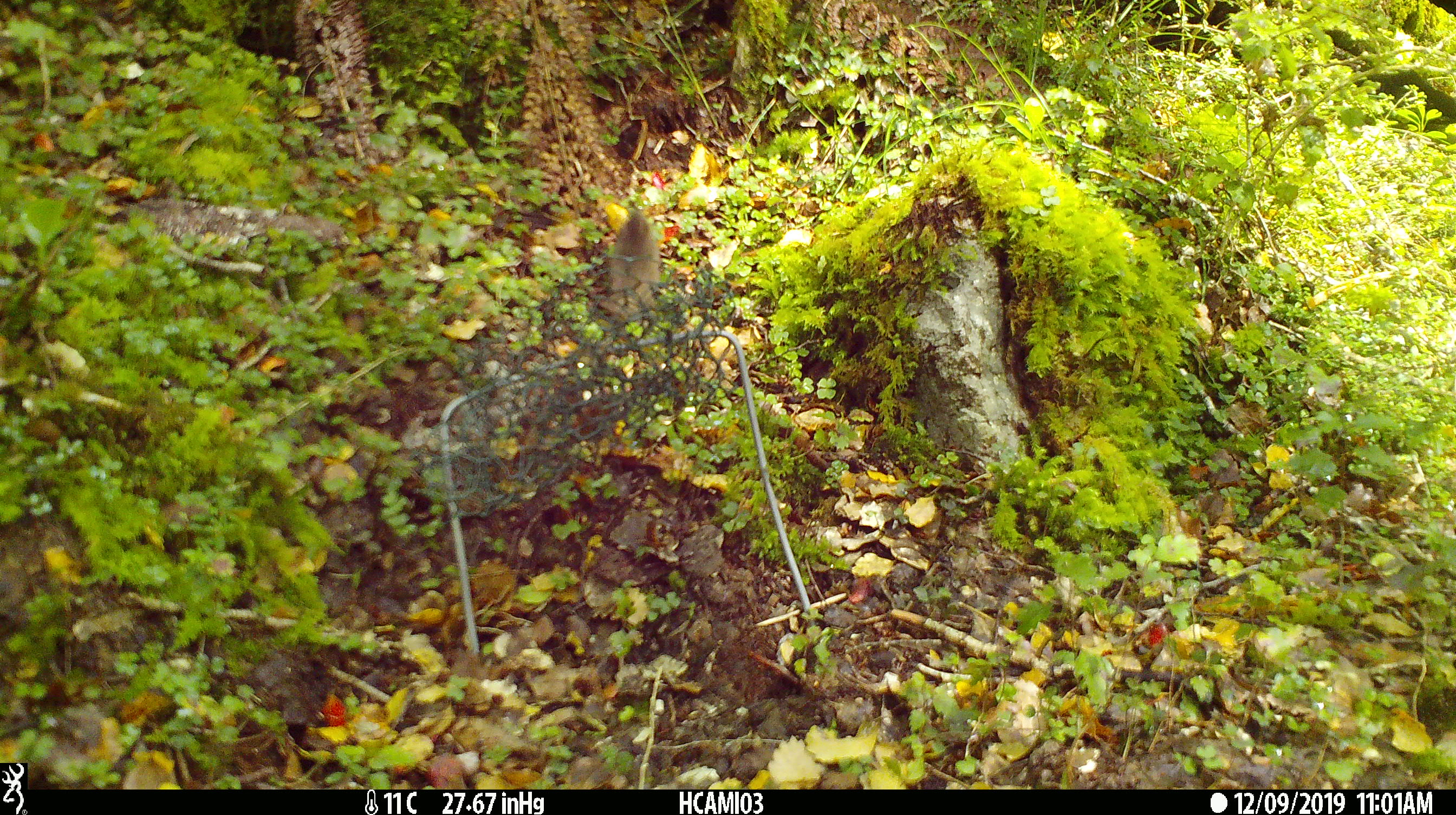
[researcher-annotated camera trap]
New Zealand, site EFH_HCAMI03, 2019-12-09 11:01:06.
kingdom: Animalia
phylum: Chordata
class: Mammalia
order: Rodentia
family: Muridae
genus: Mus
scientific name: Mus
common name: mouse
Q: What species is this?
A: Mouse (Mus).